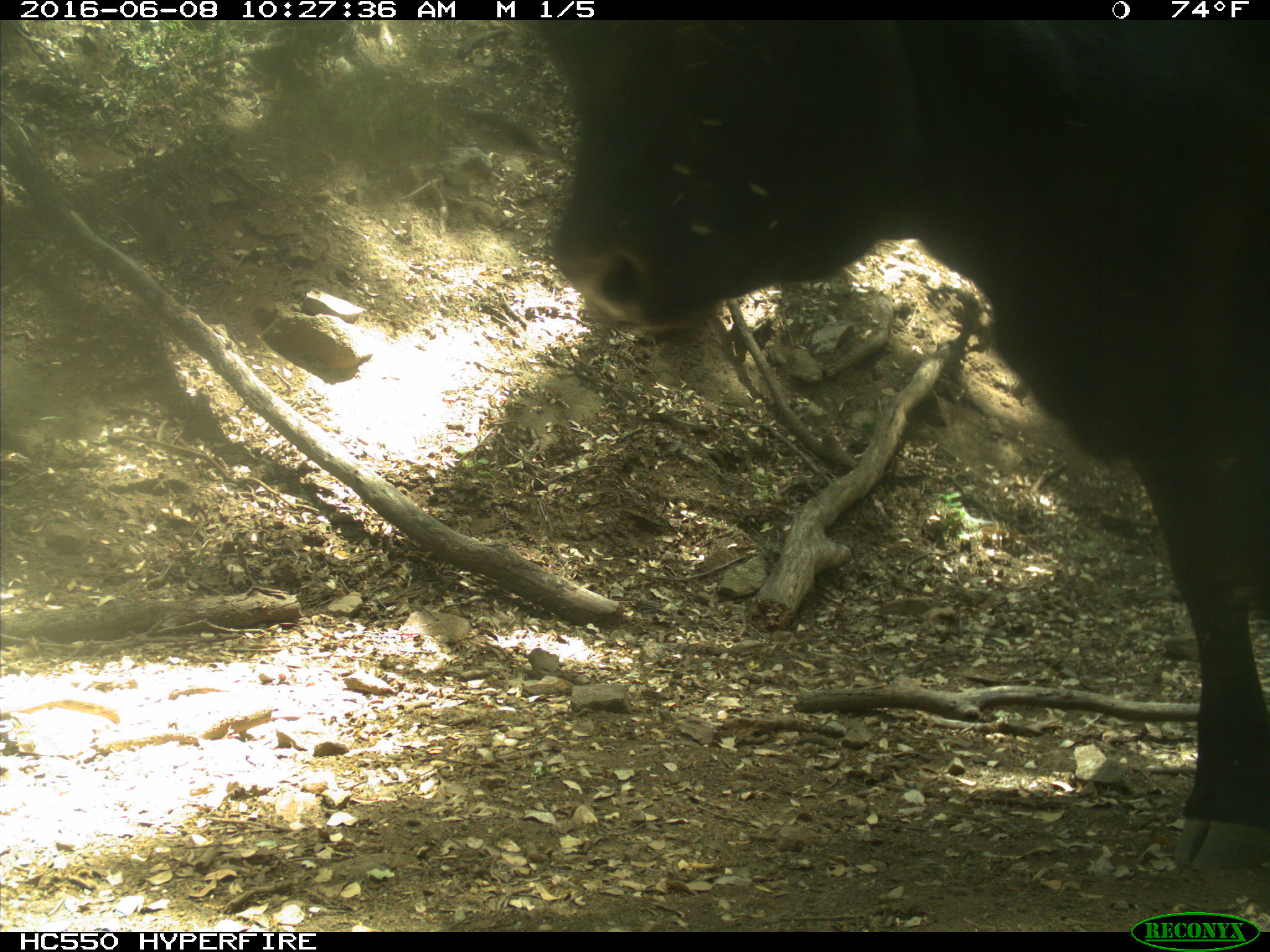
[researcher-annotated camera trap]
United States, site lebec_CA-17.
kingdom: Animalia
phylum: Chordata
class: Mammalia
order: Artiodactyla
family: Bovidae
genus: Bos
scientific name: Bos taurus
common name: domestic cow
Bos taurus (domestic cow).